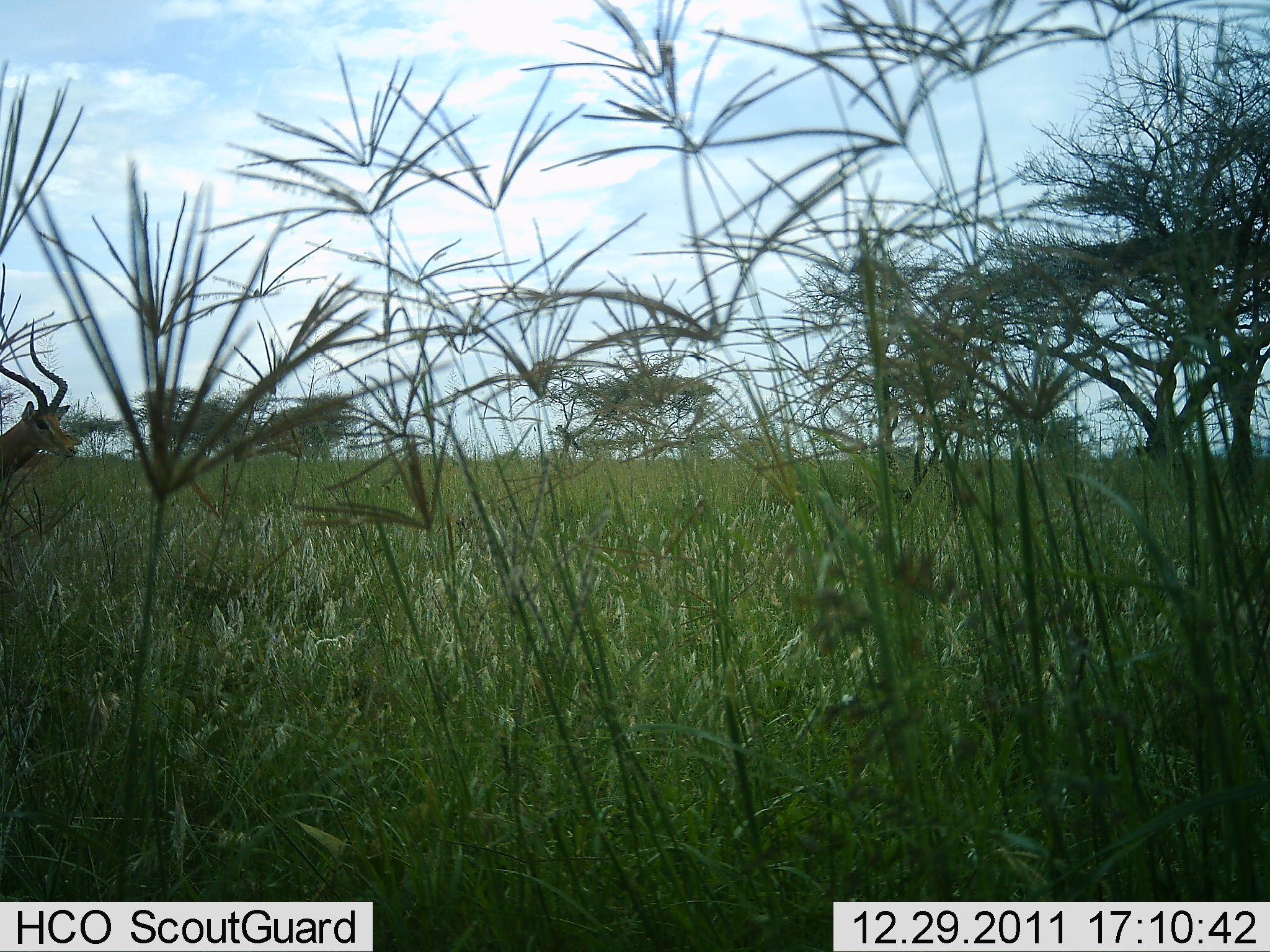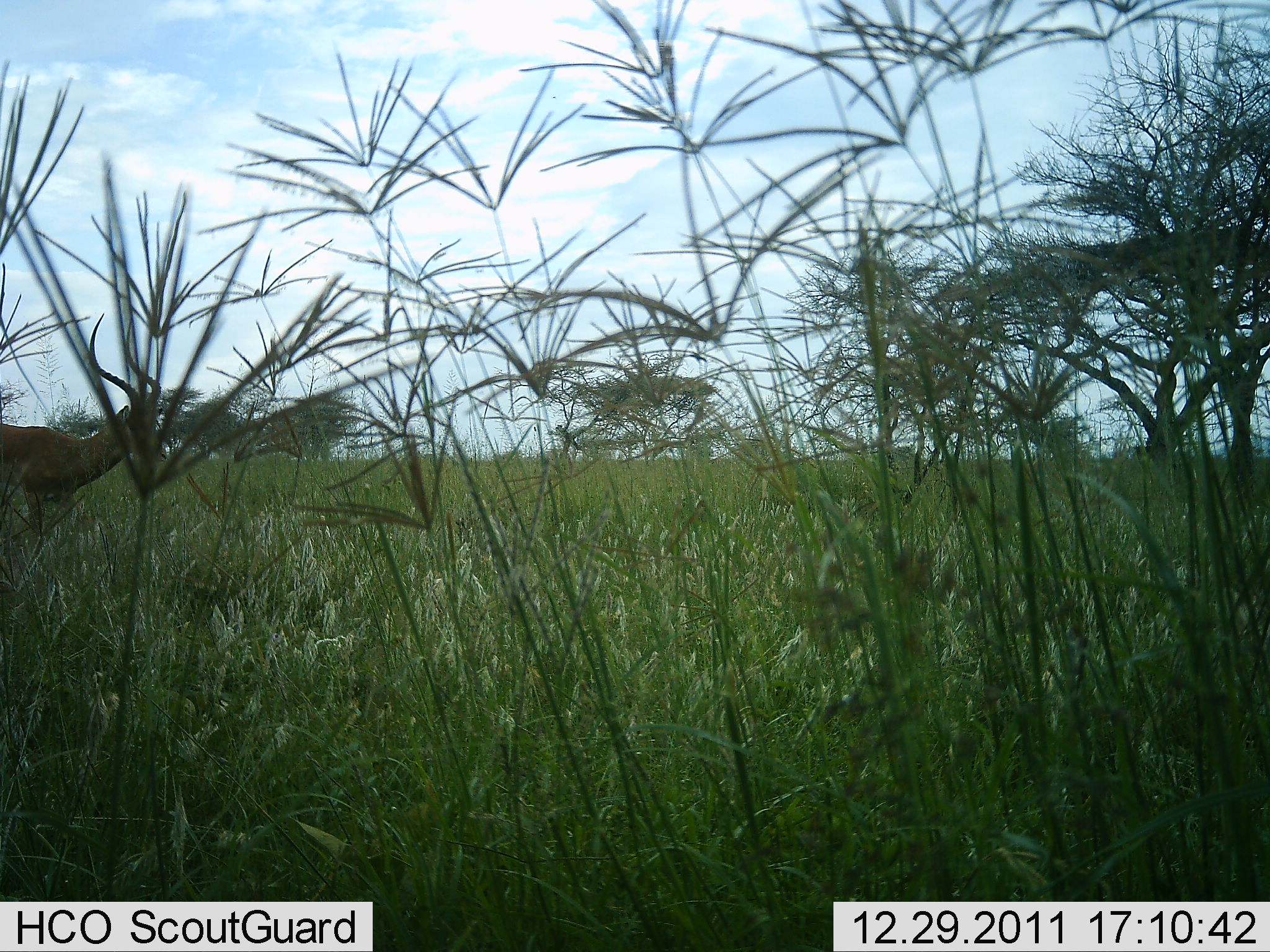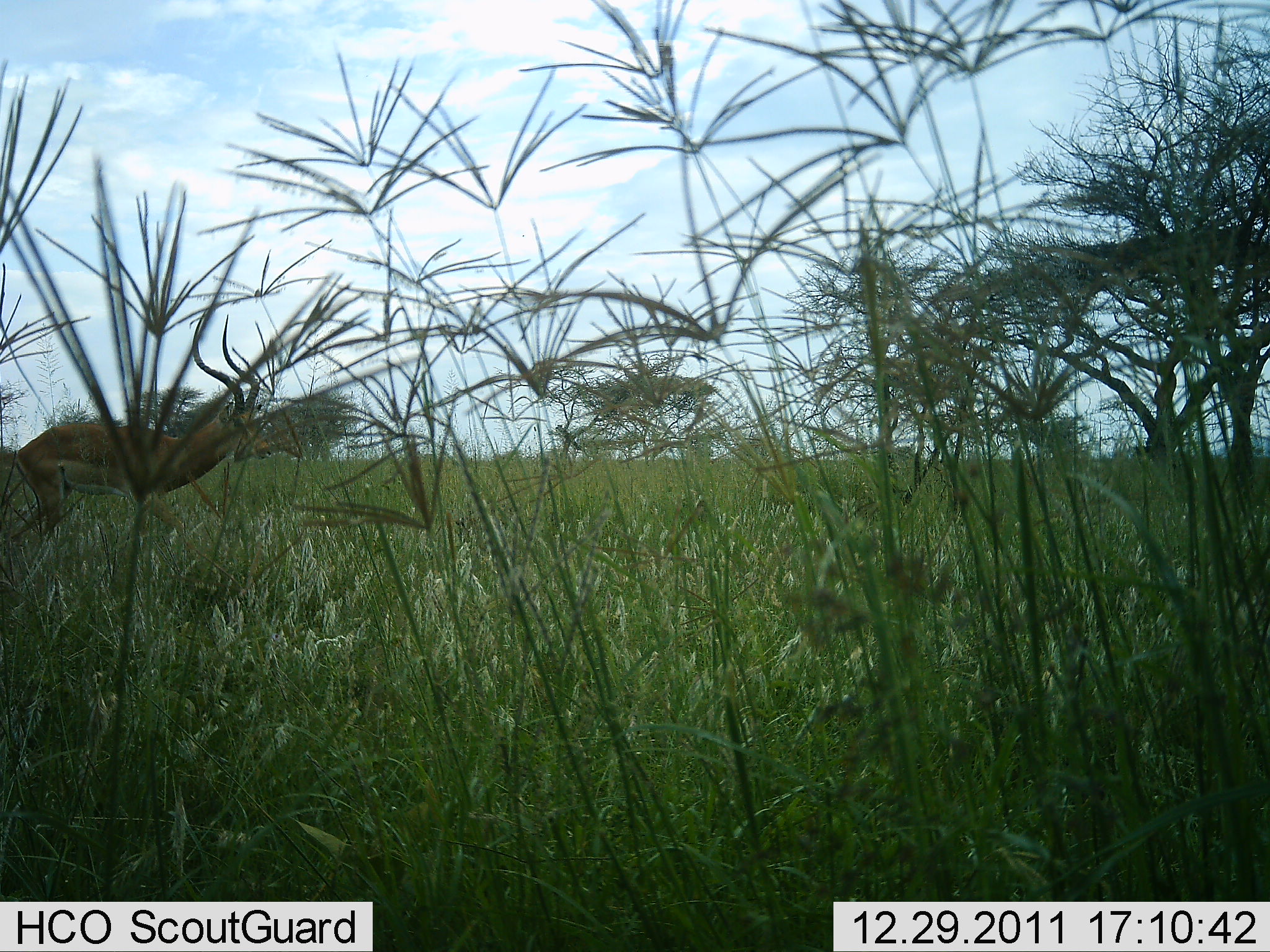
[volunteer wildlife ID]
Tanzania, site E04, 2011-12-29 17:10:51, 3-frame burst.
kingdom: Animalia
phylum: Chordata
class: Mammalia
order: Artiodactyla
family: Bovidae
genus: Aepyceros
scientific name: Aepyceros melampus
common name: impala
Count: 1.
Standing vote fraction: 8%.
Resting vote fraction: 0%.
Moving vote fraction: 92%.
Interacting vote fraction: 0%.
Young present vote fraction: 0%.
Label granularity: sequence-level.